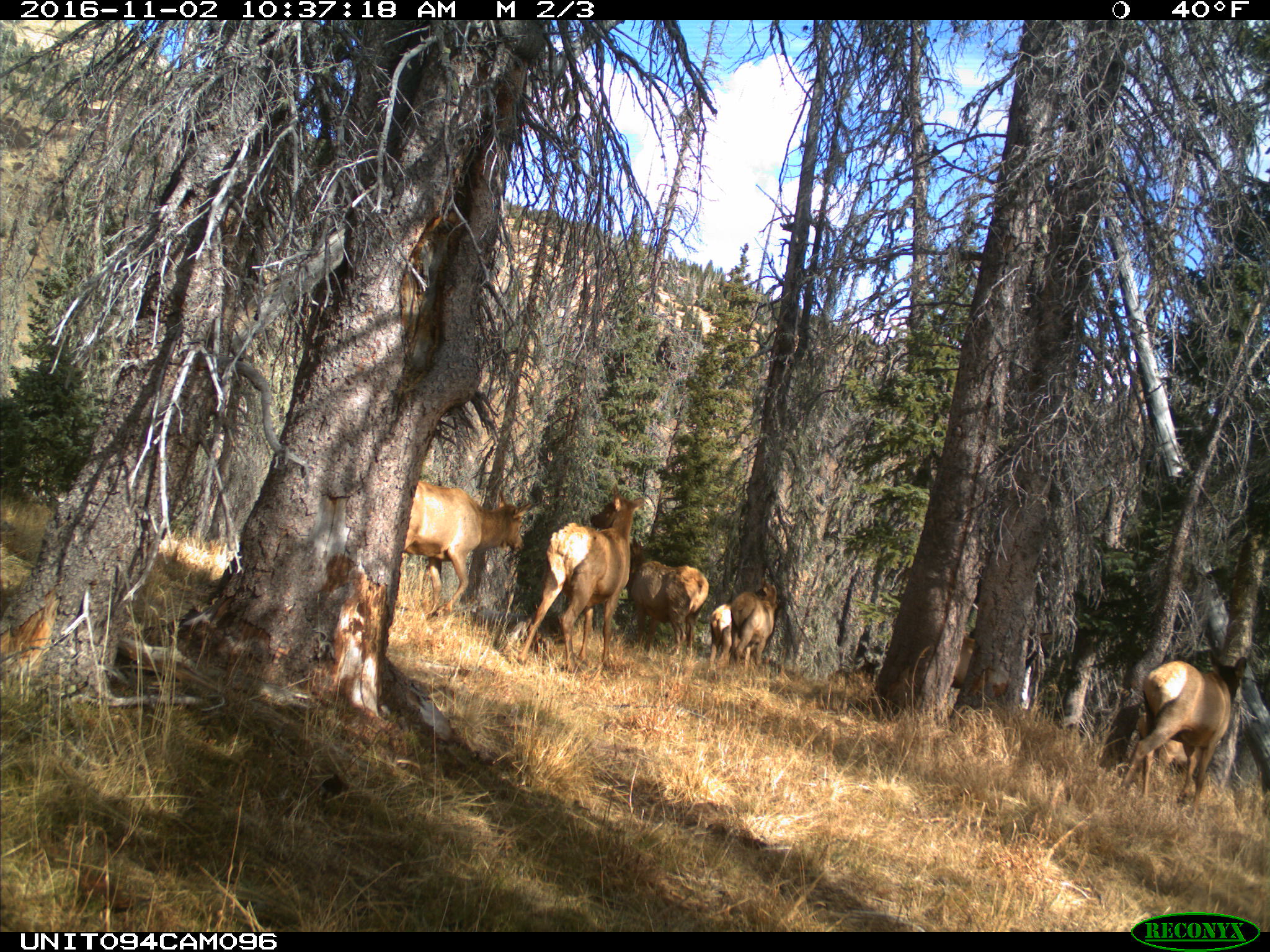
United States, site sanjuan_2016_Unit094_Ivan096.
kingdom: Animalia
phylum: Chordata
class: Mammalia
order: Artiodactyla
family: Cervidae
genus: Cervus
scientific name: Cervus elaphus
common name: red deer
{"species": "Cervus elaphus (red deer)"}